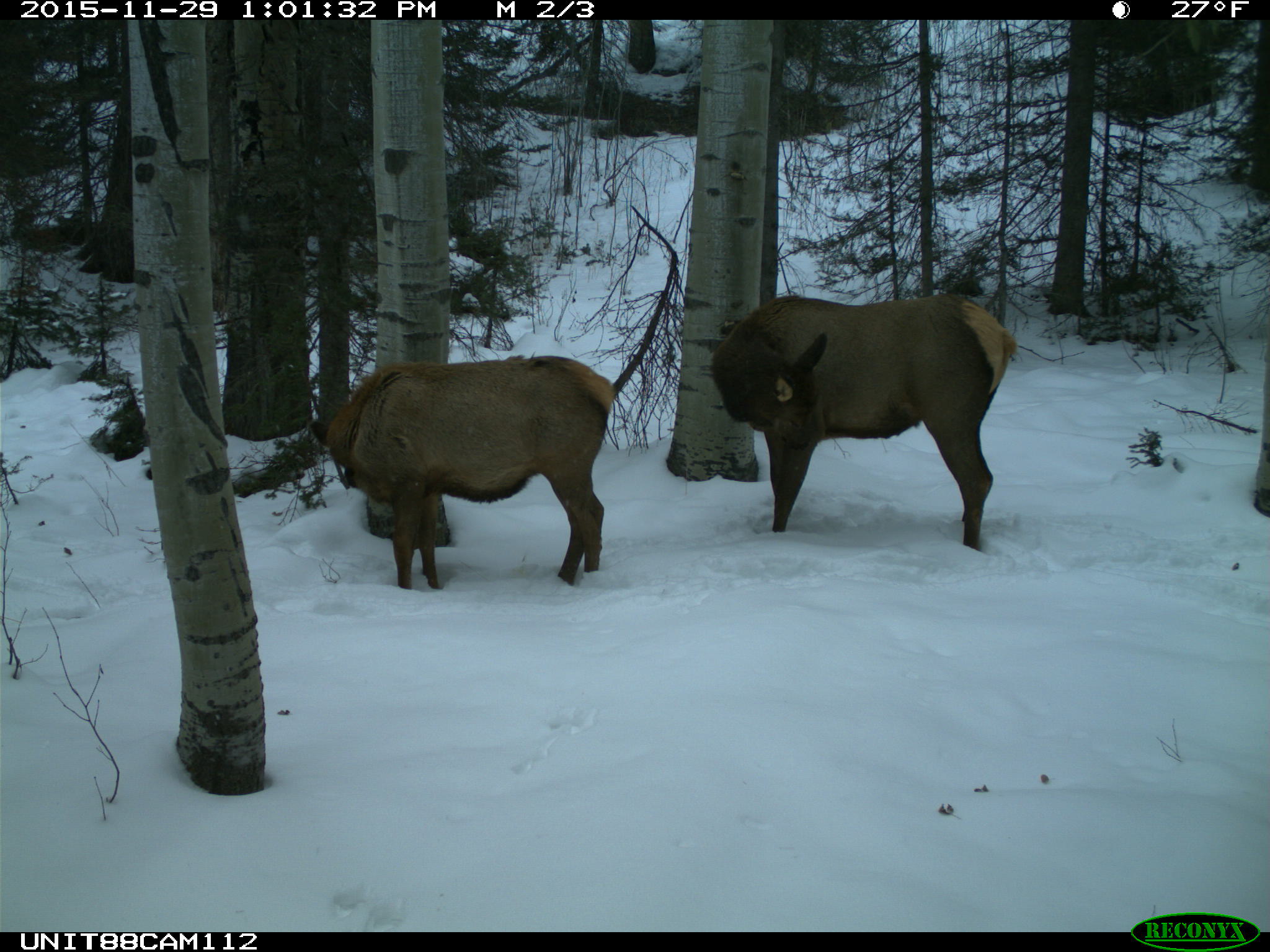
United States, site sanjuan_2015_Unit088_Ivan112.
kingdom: Animalia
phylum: Chordata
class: Mammalia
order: Artiodactyla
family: Cervidae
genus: Cervus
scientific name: Cervus elaphus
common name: red deer